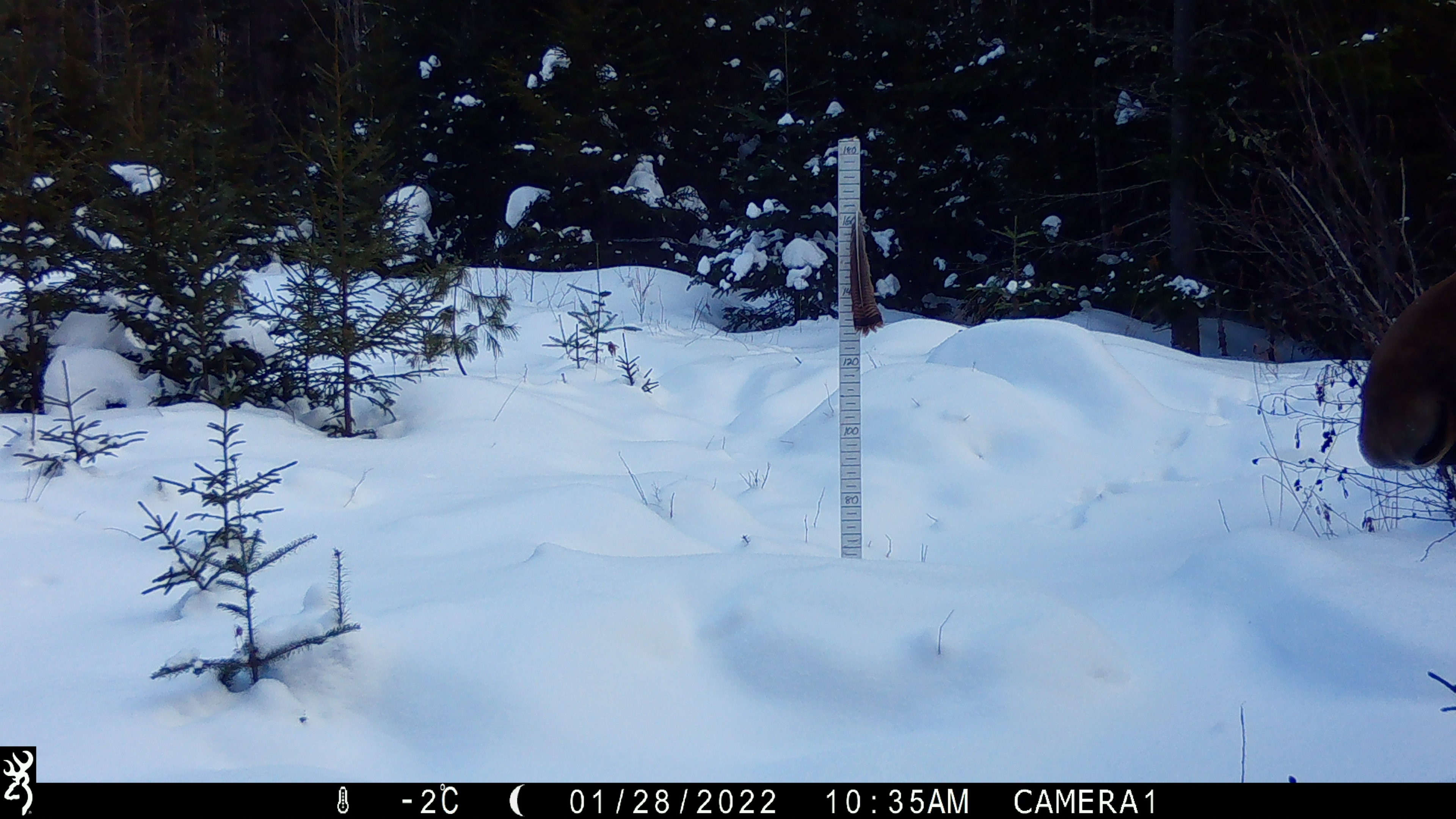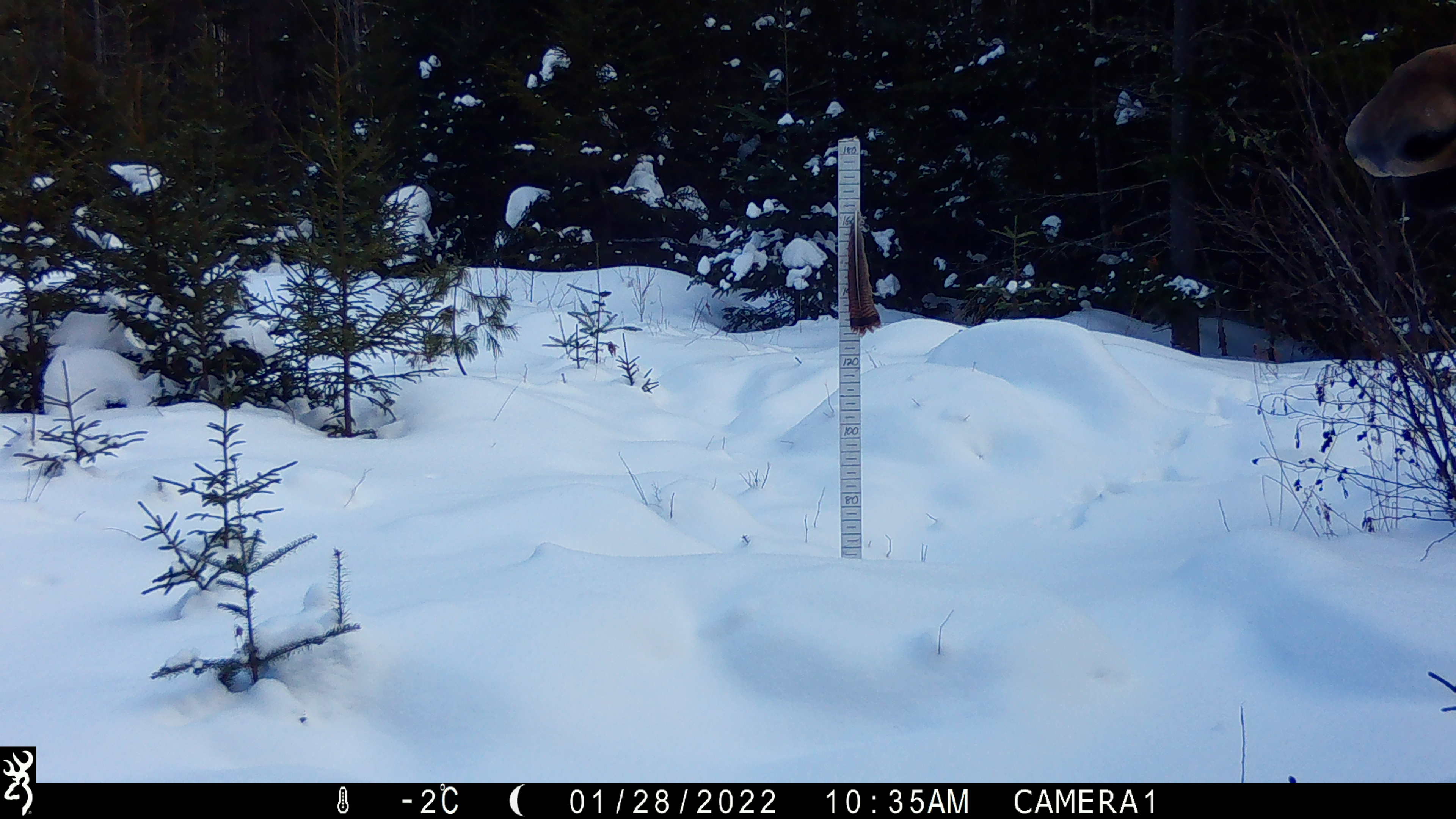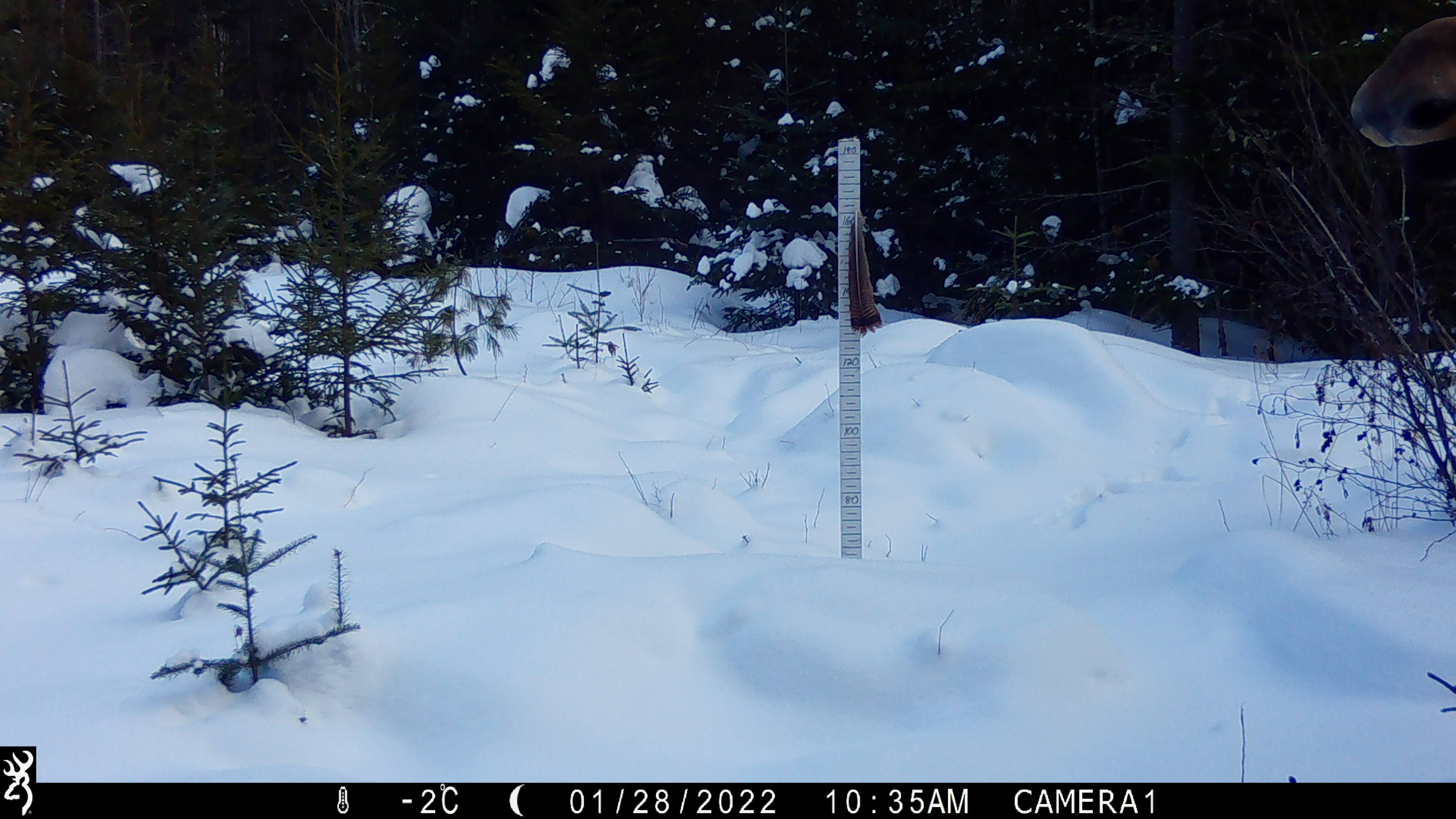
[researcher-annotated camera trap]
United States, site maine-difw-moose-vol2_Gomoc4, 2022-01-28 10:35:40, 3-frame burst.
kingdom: Animalia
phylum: Chordata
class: Mammalia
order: Artiodactyla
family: Cervidae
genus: Alces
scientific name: Alces alces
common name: moose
Moose (Alces alces).